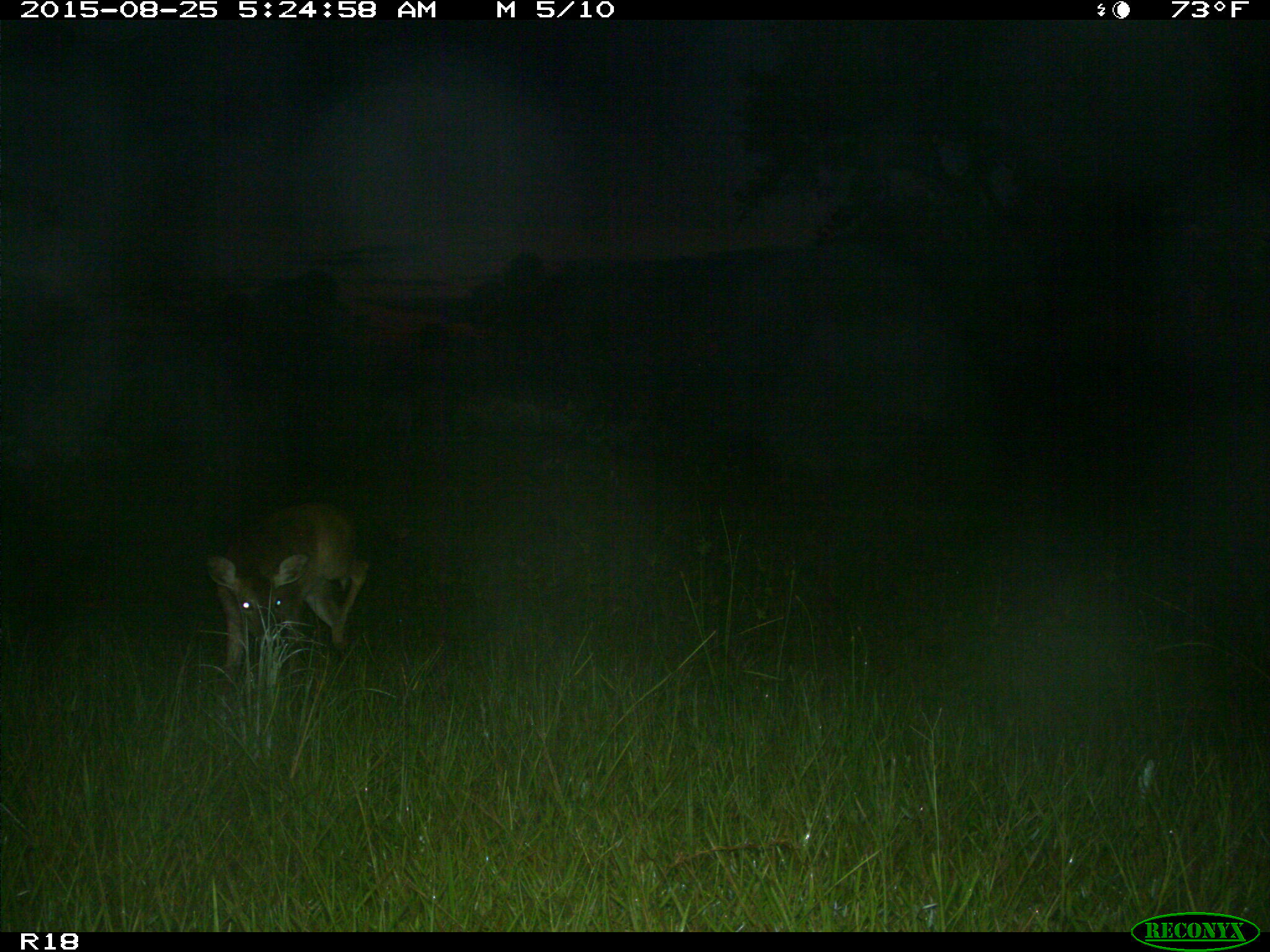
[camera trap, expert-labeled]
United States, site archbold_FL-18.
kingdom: Animalia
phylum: Chordata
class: Mammalia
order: Artiodactyla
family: Cervidae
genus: Odocoileus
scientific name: Odocoileus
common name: deer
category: unidentified deer